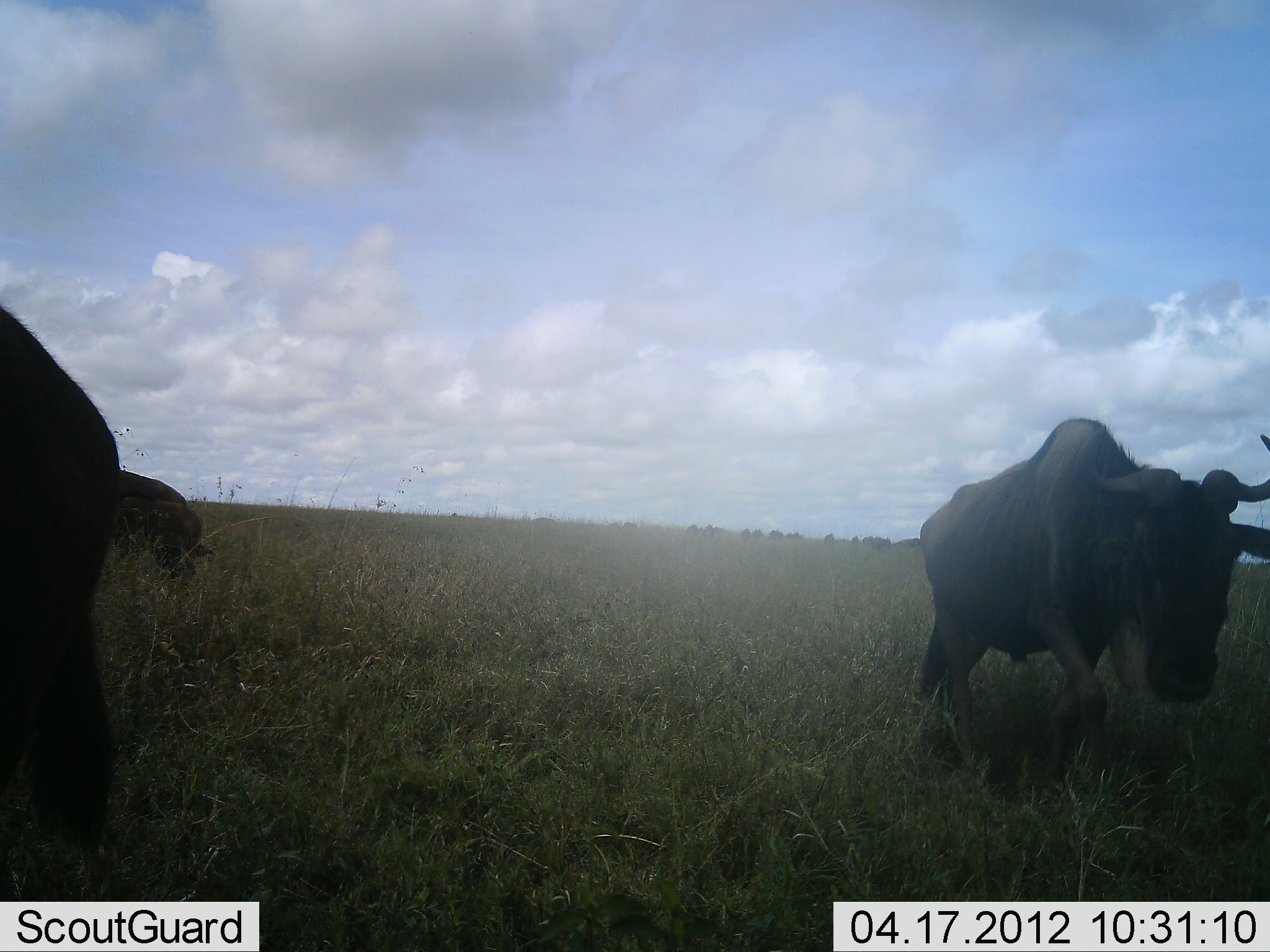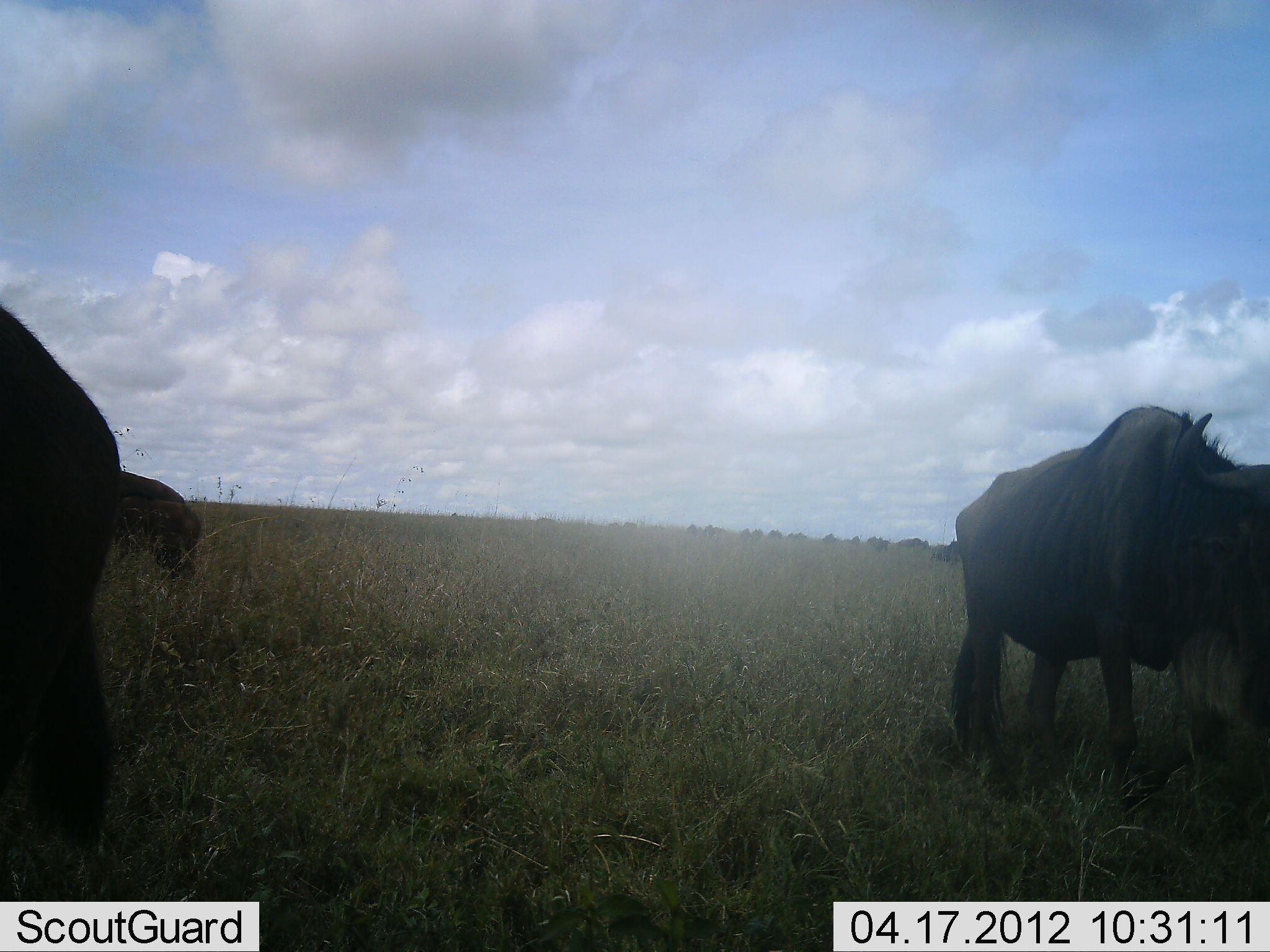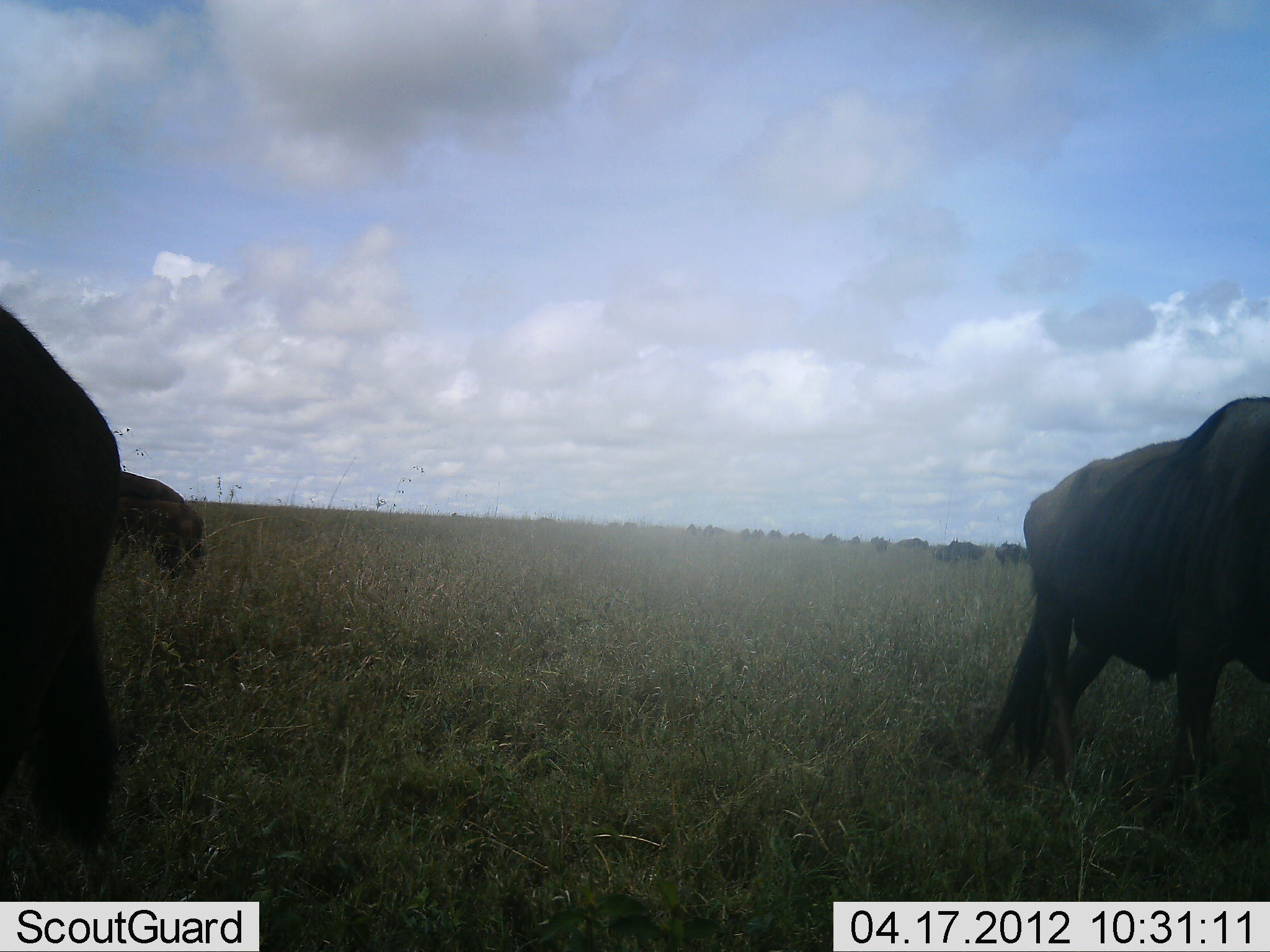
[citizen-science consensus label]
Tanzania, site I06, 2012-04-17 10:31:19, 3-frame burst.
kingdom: Animalia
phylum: Chordata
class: Mammalia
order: Artiodactyla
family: Bovidae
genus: Connochaetes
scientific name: Connochaetes taurinus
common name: blue wildebeest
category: wildebeest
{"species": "wildebeest (blue wildebeest) (Connochaetes taurinus)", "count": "3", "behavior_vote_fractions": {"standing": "62%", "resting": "6%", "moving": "75%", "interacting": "0%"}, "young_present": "0%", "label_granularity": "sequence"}